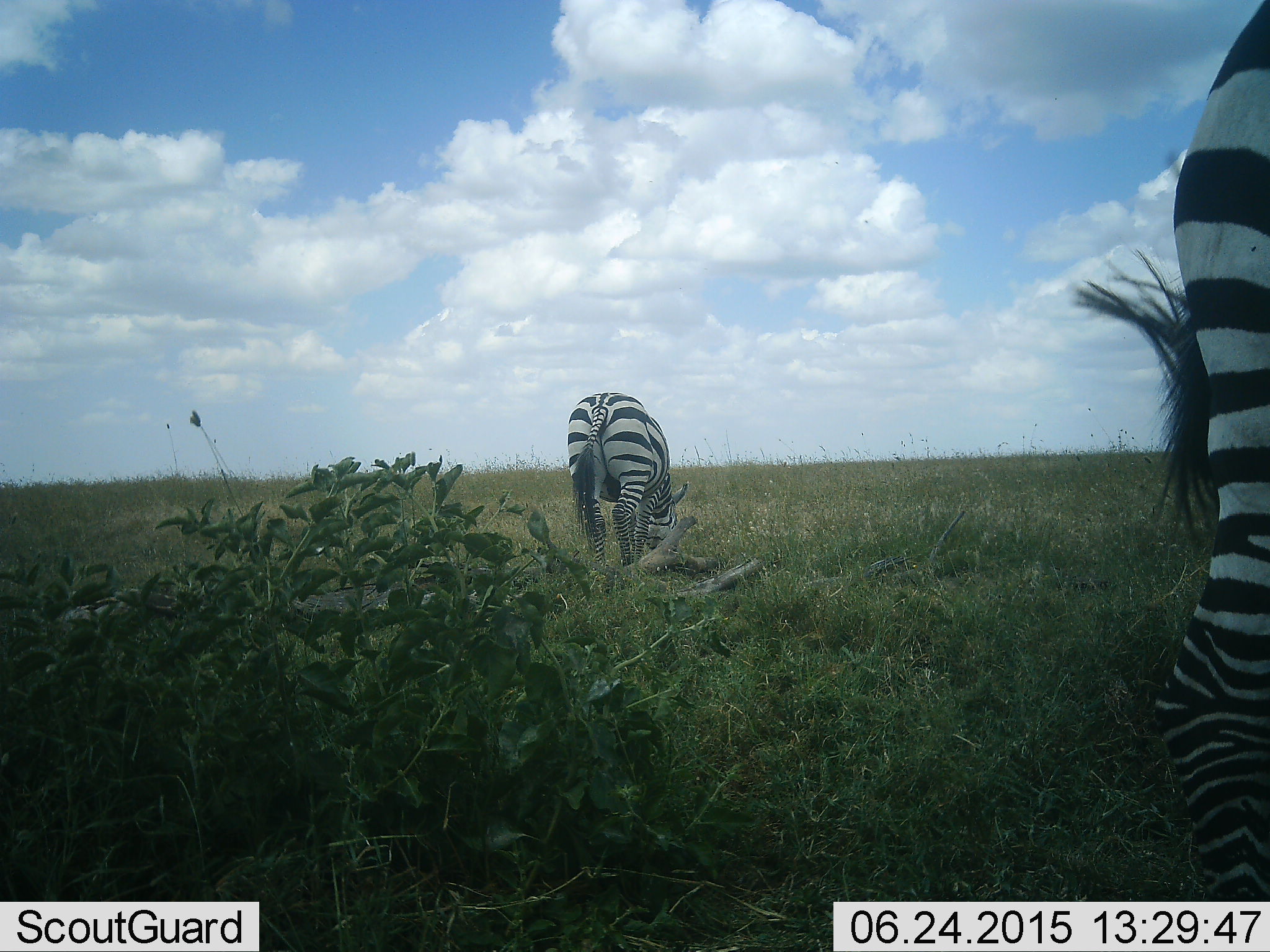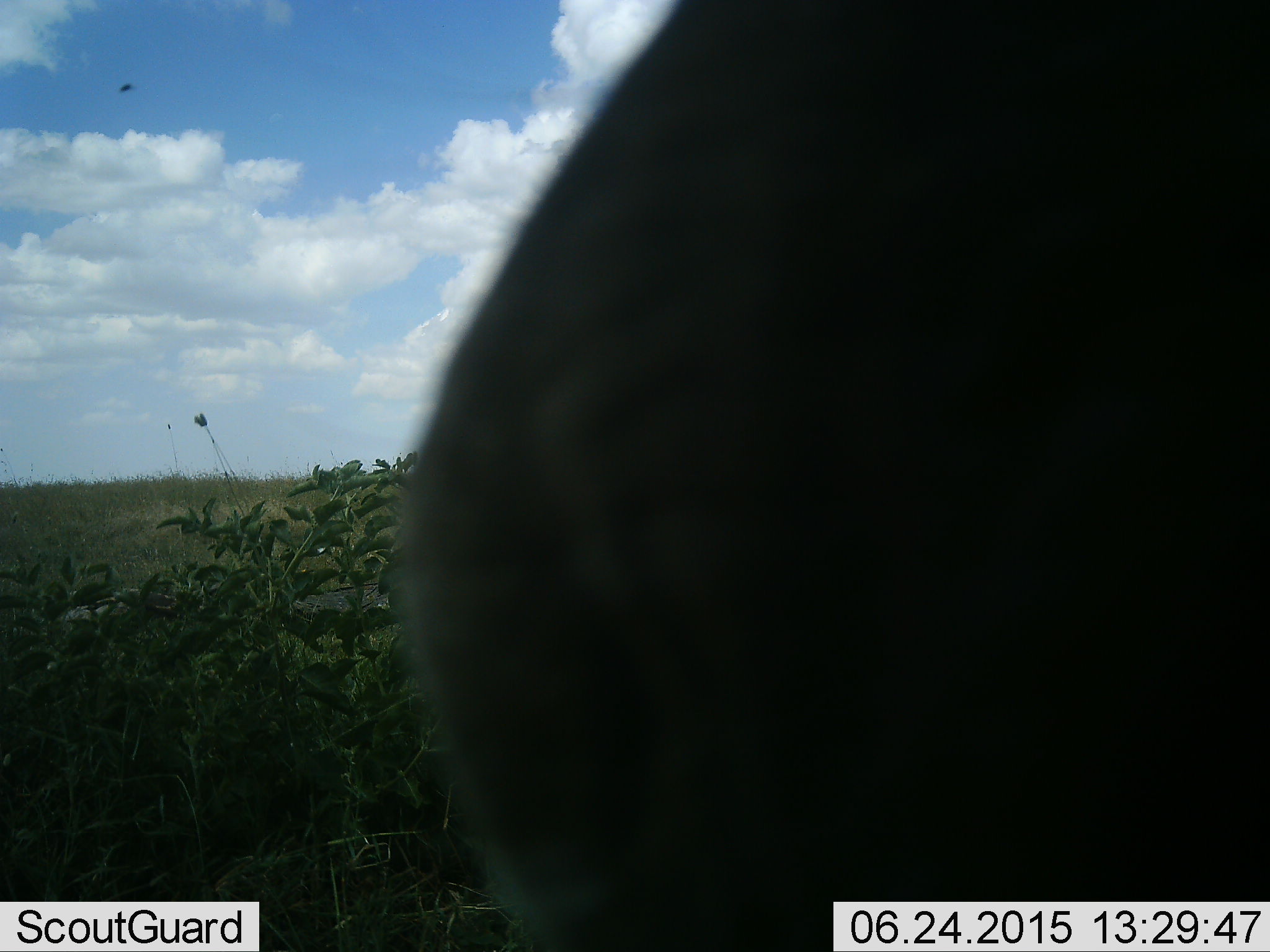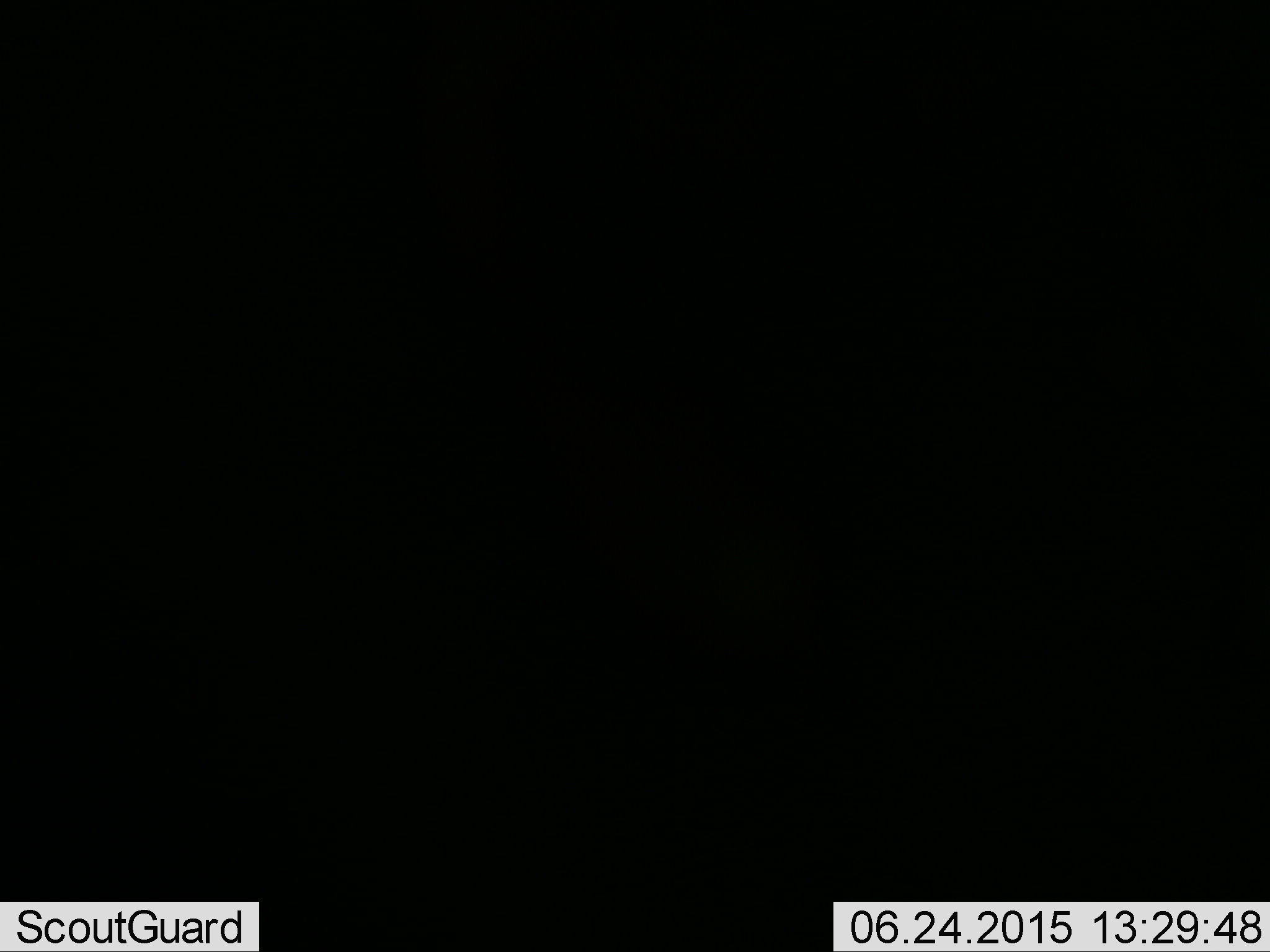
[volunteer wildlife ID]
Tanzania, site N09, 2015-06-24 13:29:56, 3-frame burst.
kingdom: Animalia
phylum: Chordata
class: Mammalia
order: Perissodactyla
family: Equidae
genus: Equus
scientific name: Equus quagga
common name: plains zebra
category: zebra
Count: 2.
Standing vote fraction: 50%.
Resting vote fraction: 8%.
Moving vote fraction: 42%.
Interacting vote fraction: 0%.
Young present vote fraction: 0%.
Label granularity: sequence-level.